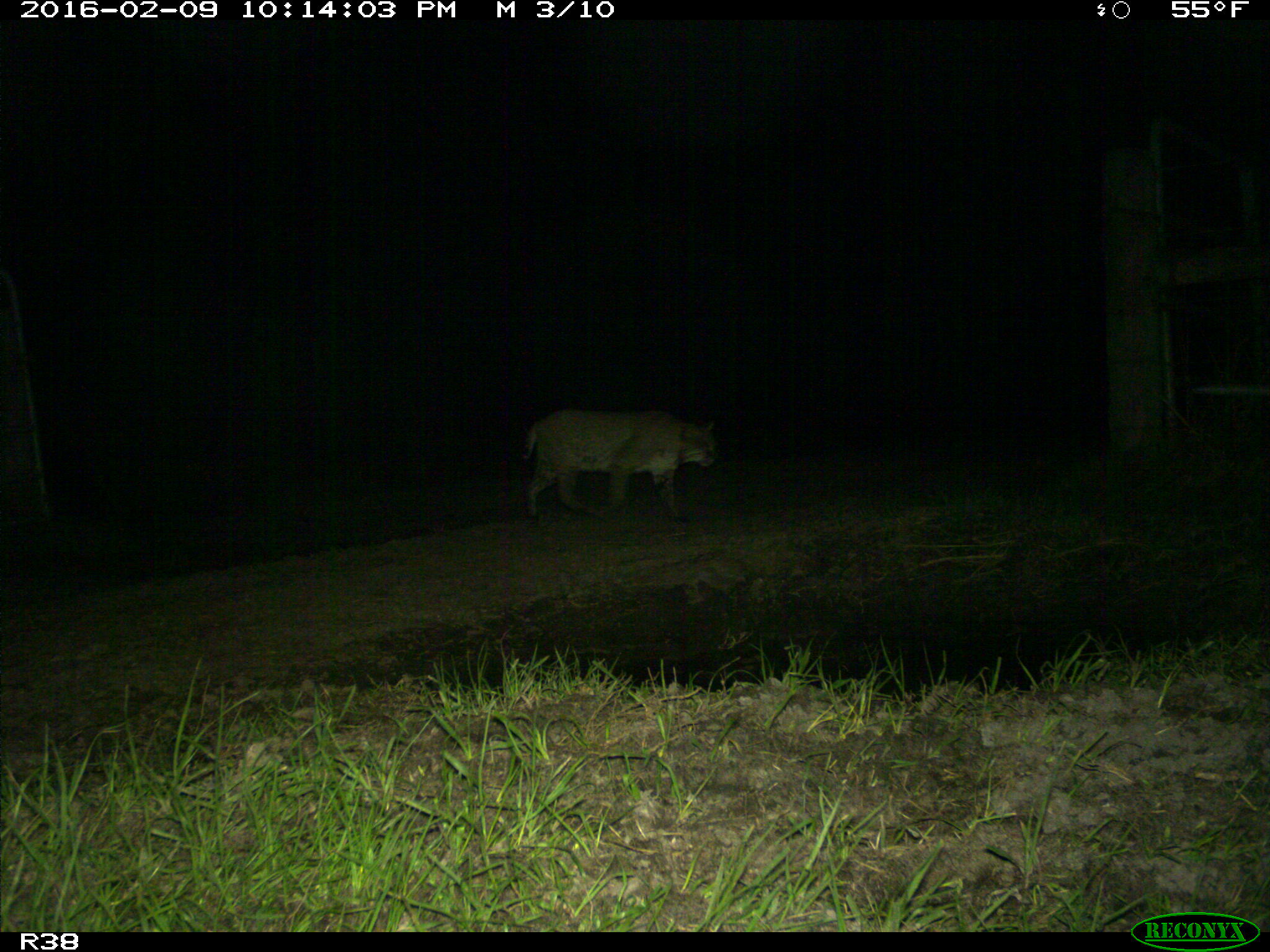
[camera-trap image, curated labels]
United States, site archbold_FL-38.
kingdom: Animalia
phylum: Chordata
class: Mammalia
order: Carnivora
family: Felidae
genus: Lynx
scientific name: Lynx rufus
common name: bobcat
Lynx rufus (bobcat).